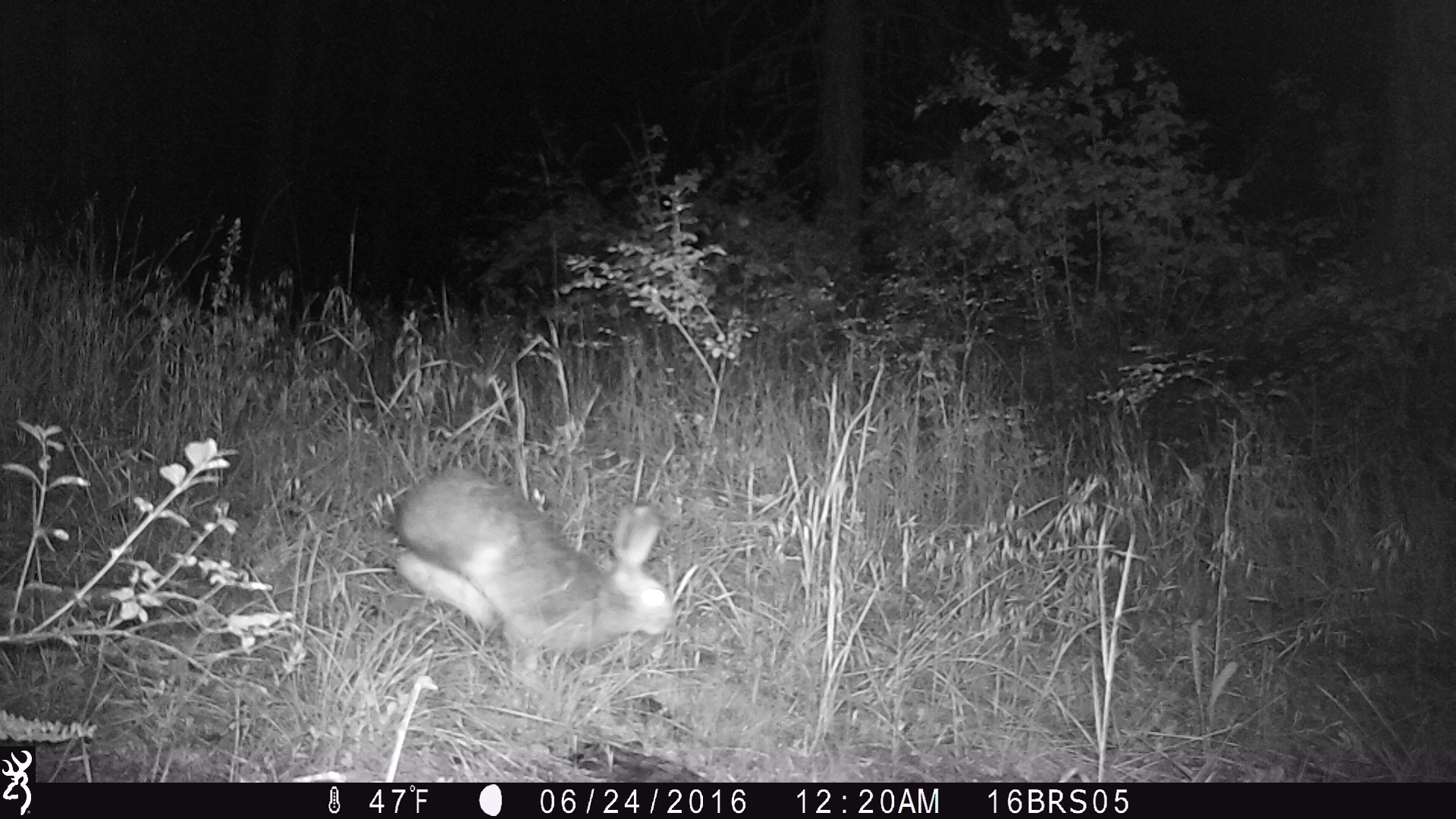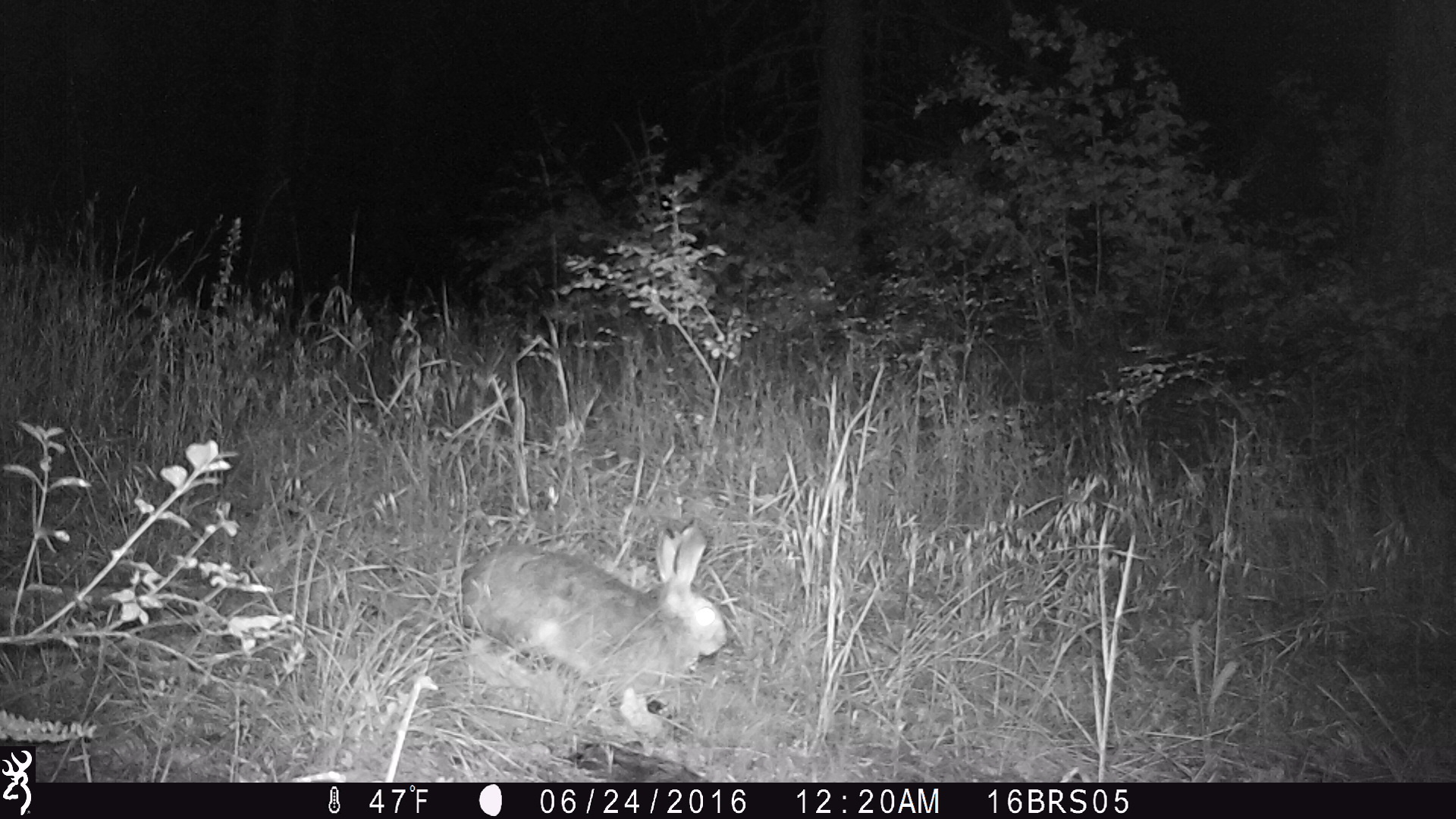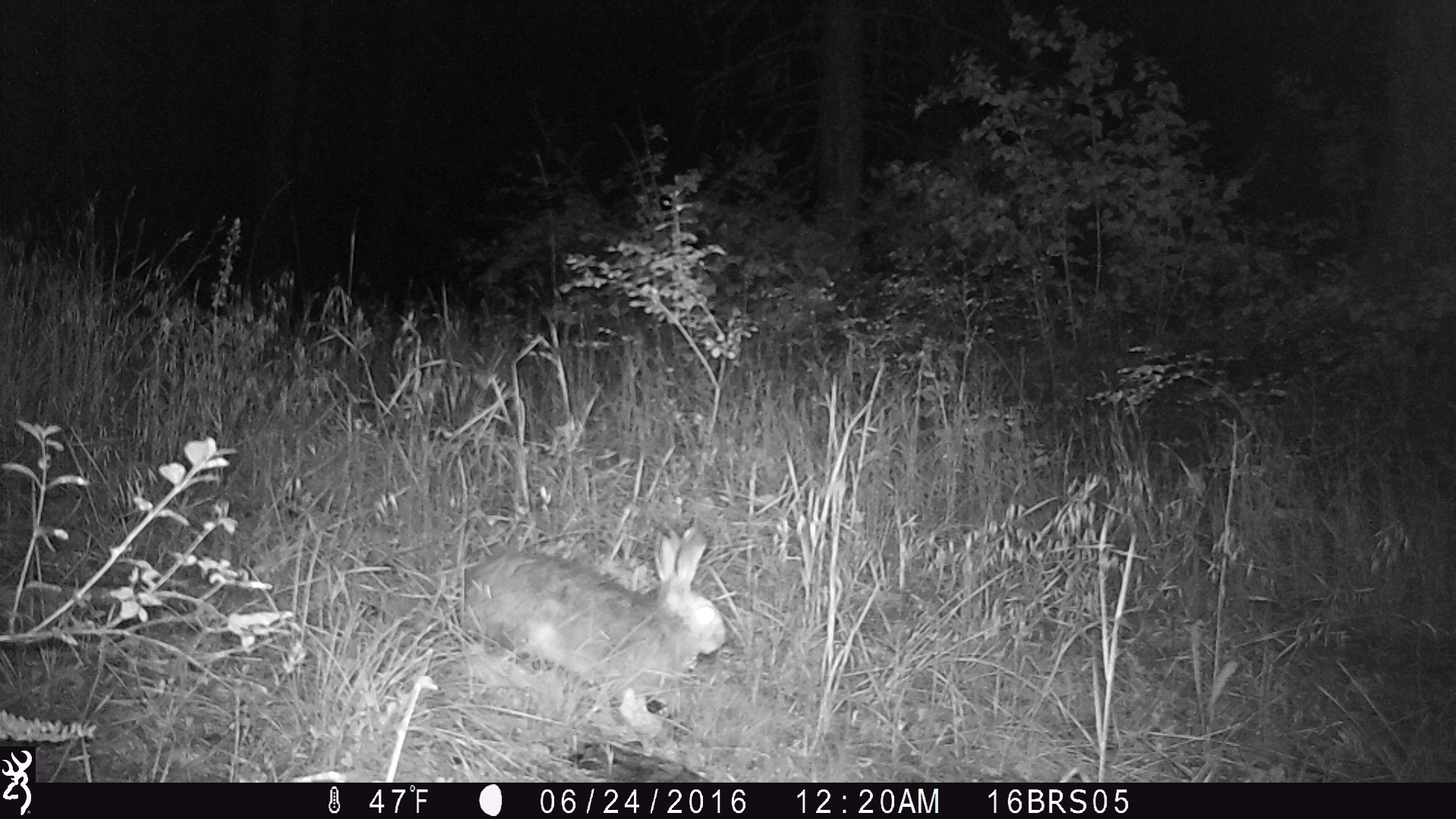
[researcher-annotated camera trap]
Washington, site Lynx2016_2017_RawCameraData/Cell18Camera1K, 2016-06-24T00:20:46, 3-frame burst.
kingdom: Animalia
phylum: Chordata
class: Mammalia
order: Lagomorpha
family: Leporidae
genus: Lepus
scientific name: Lepus americanus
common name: snowshoe hare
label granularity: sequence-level